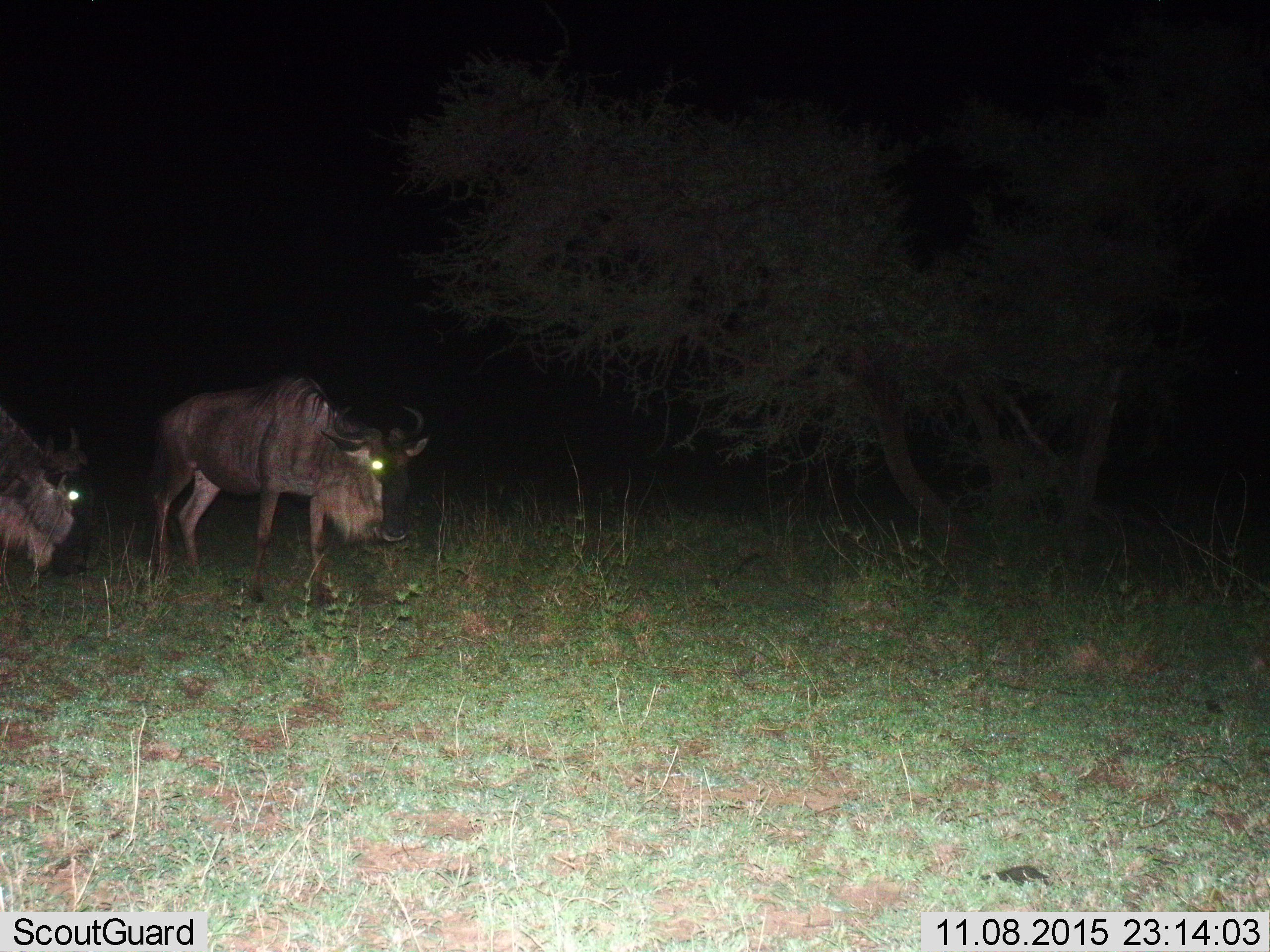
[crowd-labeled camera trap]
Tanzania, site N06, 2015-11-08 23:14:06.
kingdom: Animalia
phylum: Chordata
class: Mammalia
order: Artiodactyla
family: Bovidae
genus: Connochaetes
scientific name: Connochaetes taurinus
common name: blue wildebeest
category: wildebeest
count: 2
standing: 20%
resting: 0%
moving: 70%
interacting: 10%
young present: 10%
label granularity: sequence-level